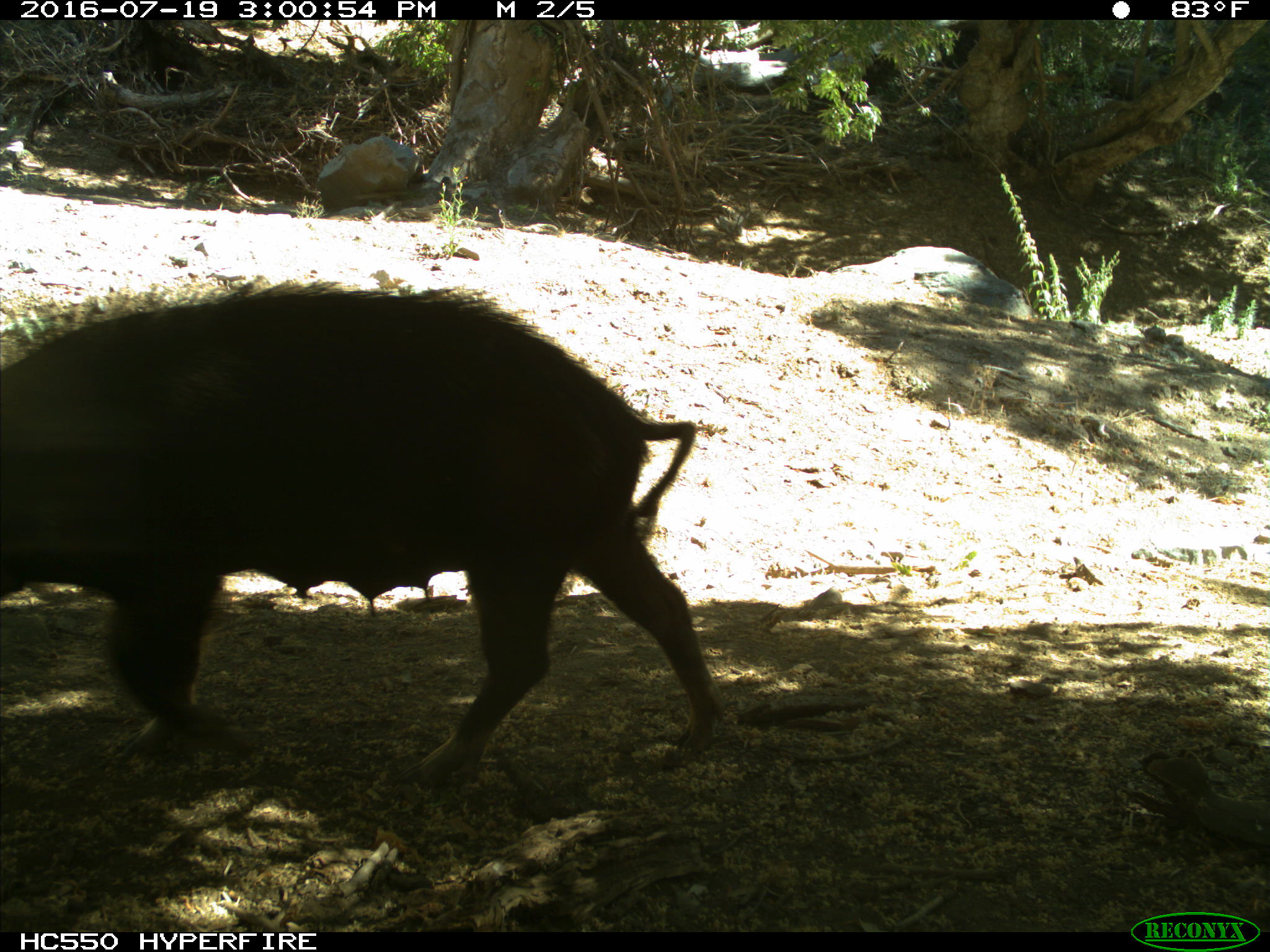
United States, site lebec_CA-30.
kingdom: Animalia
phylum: Chordata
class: Mammalia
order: Artiodactyla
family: Suidae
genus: Sus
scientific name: Sus scrofa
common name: wild boar